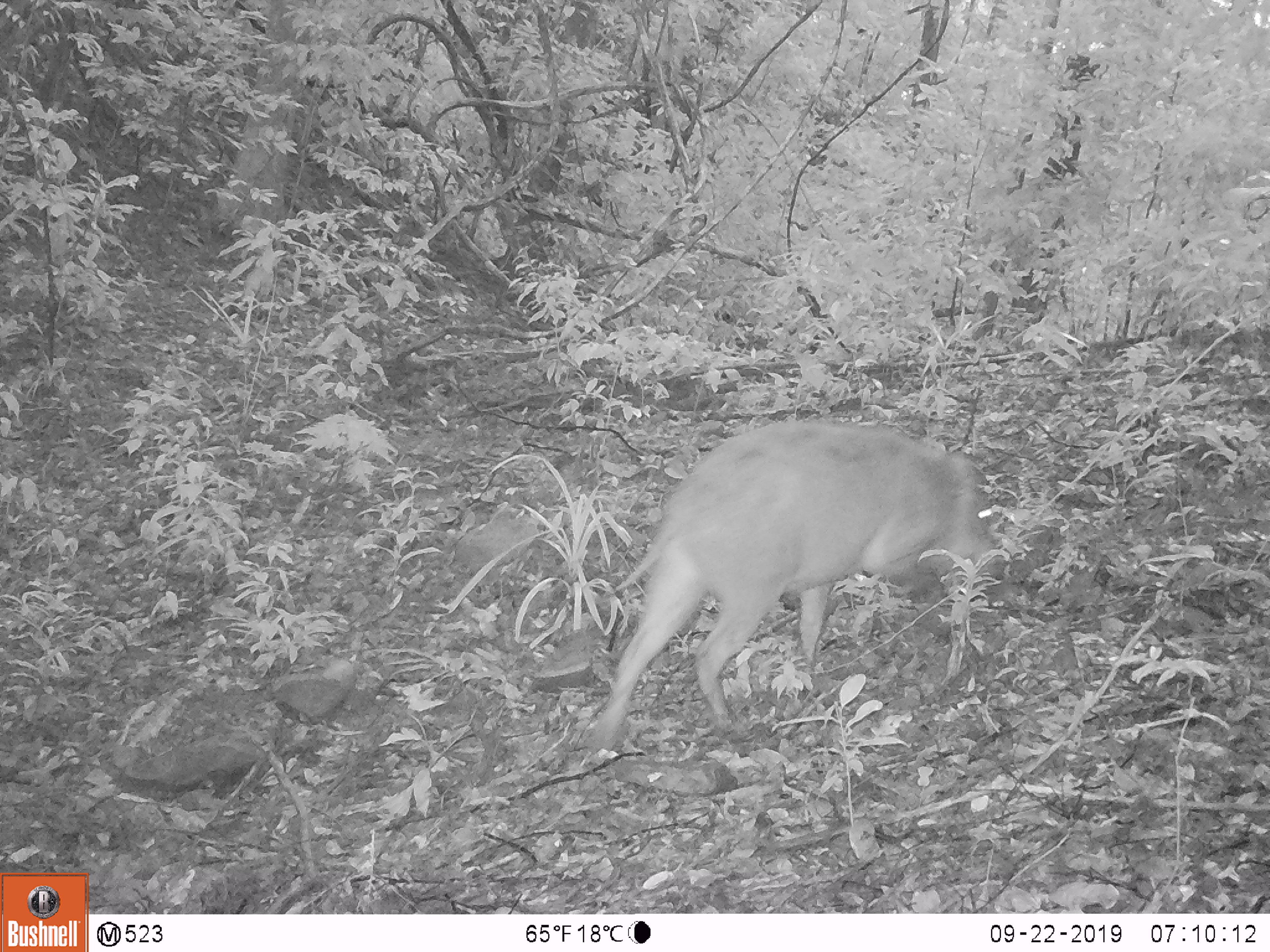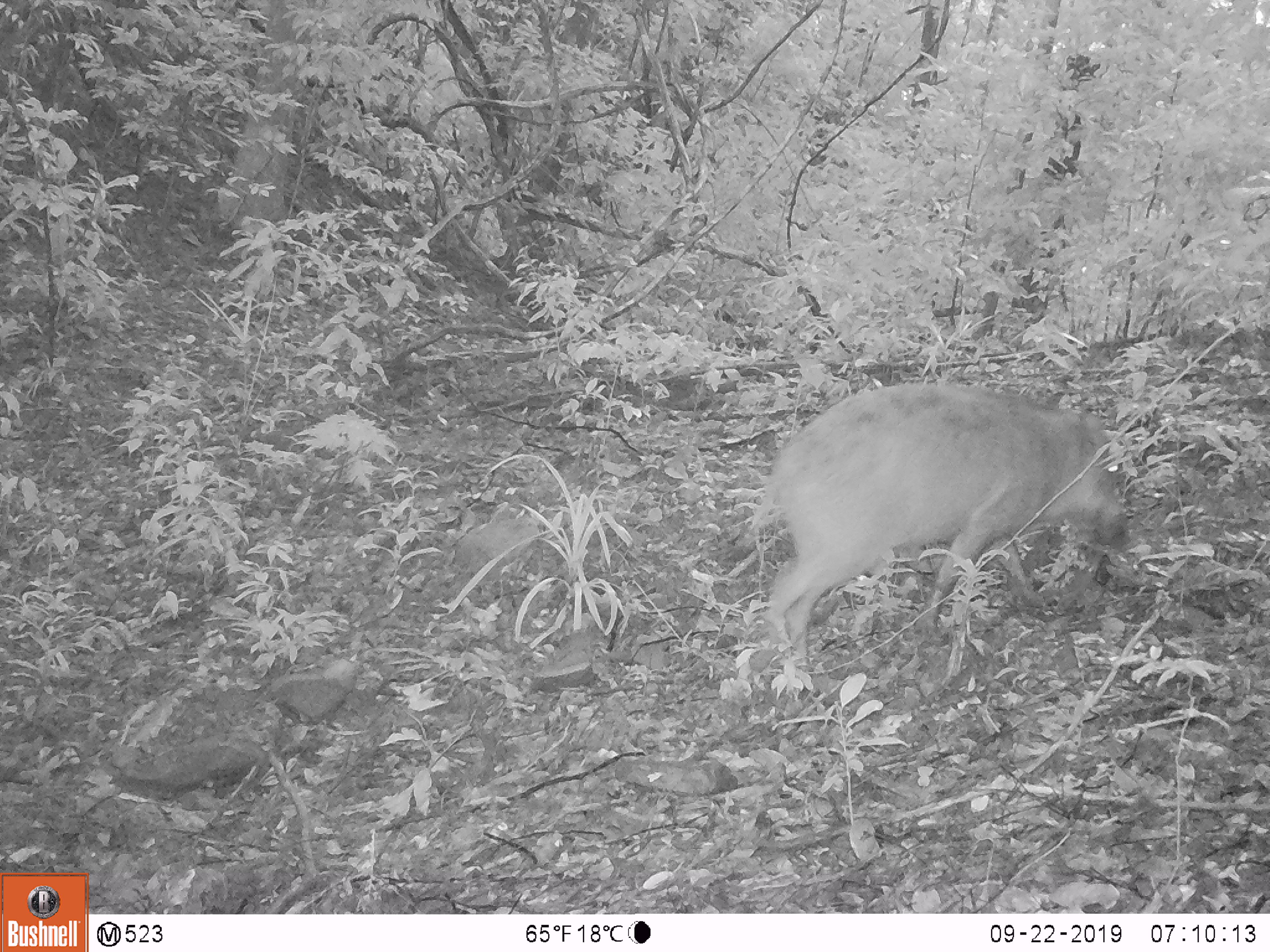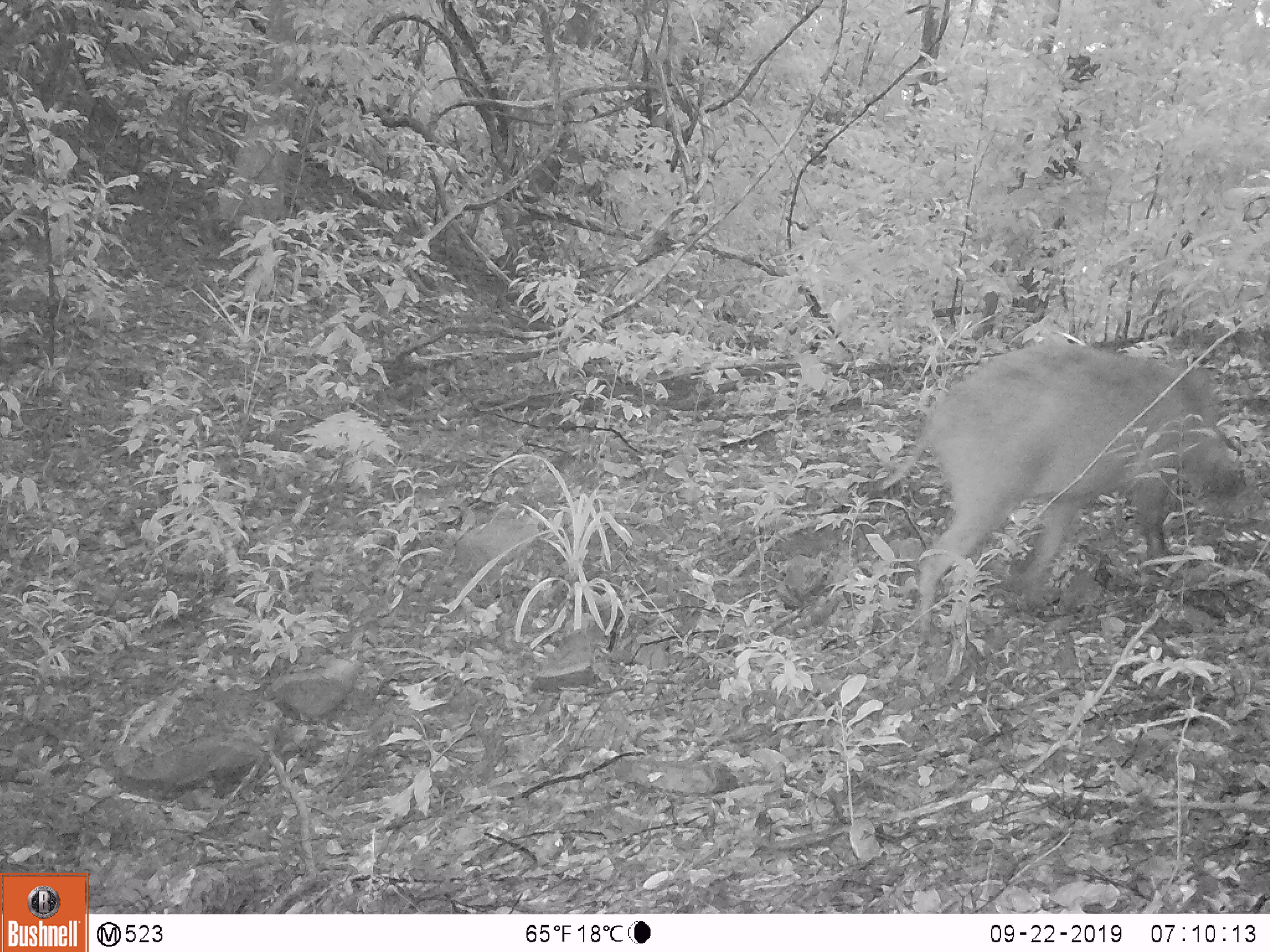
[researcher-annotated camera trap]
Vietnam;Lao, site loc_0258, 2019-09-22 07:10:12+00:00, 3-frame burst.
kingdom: Animalia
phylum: Chordata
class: Mammalia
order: Artiodactyla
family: Suidae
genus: Sus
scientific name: Sus scrofa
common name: eurasian wild pig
Eurasian wild pig (Sus scrofa). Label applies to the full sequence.